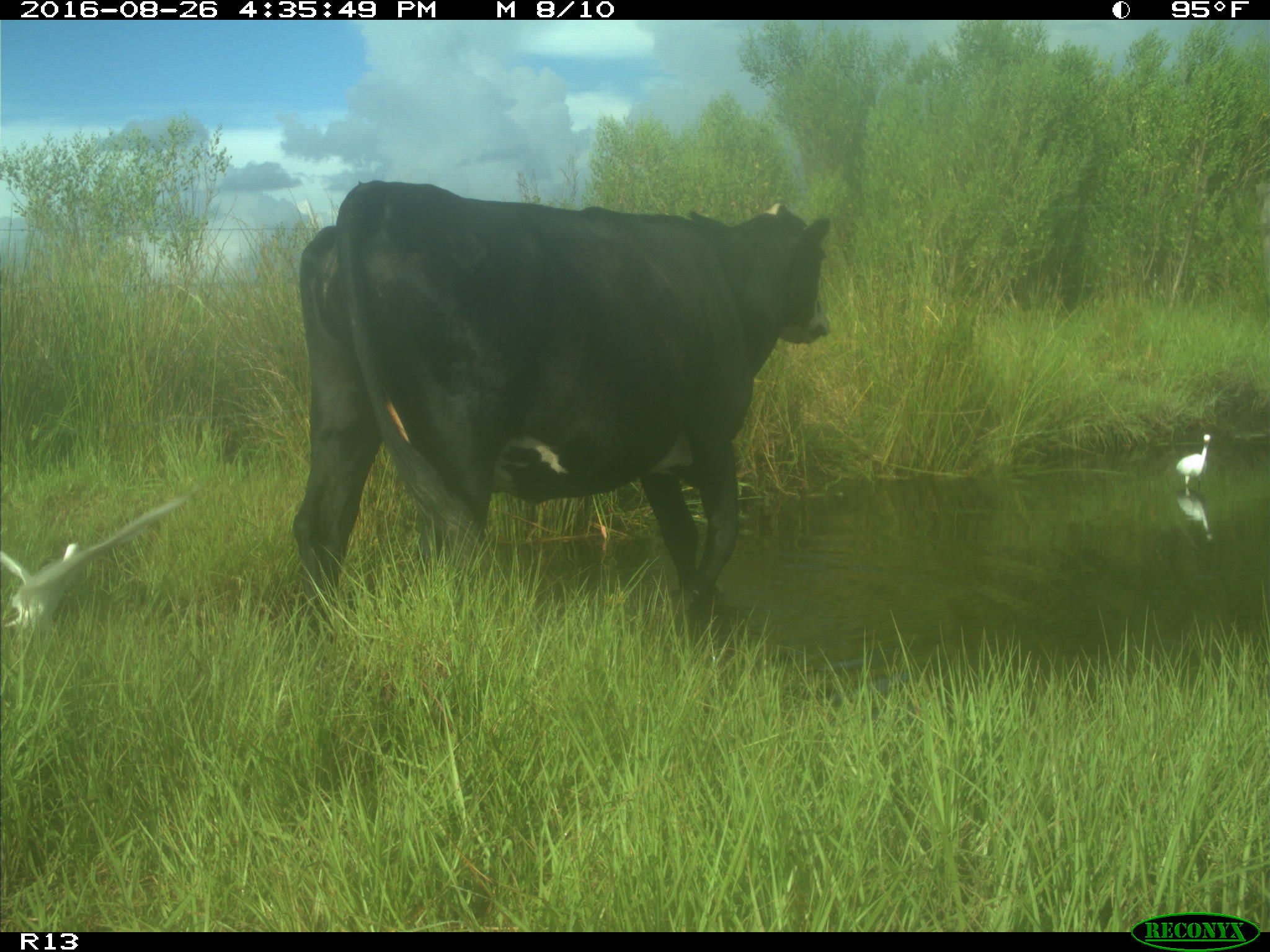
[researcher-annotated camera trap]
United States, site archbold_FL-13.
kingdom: Animalia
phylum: Chordata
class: Mammalia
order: Artiodactyla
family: Bovidae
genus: Bos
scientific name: Bos taurus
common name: domestic cow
Bos taurus (domestic cow).